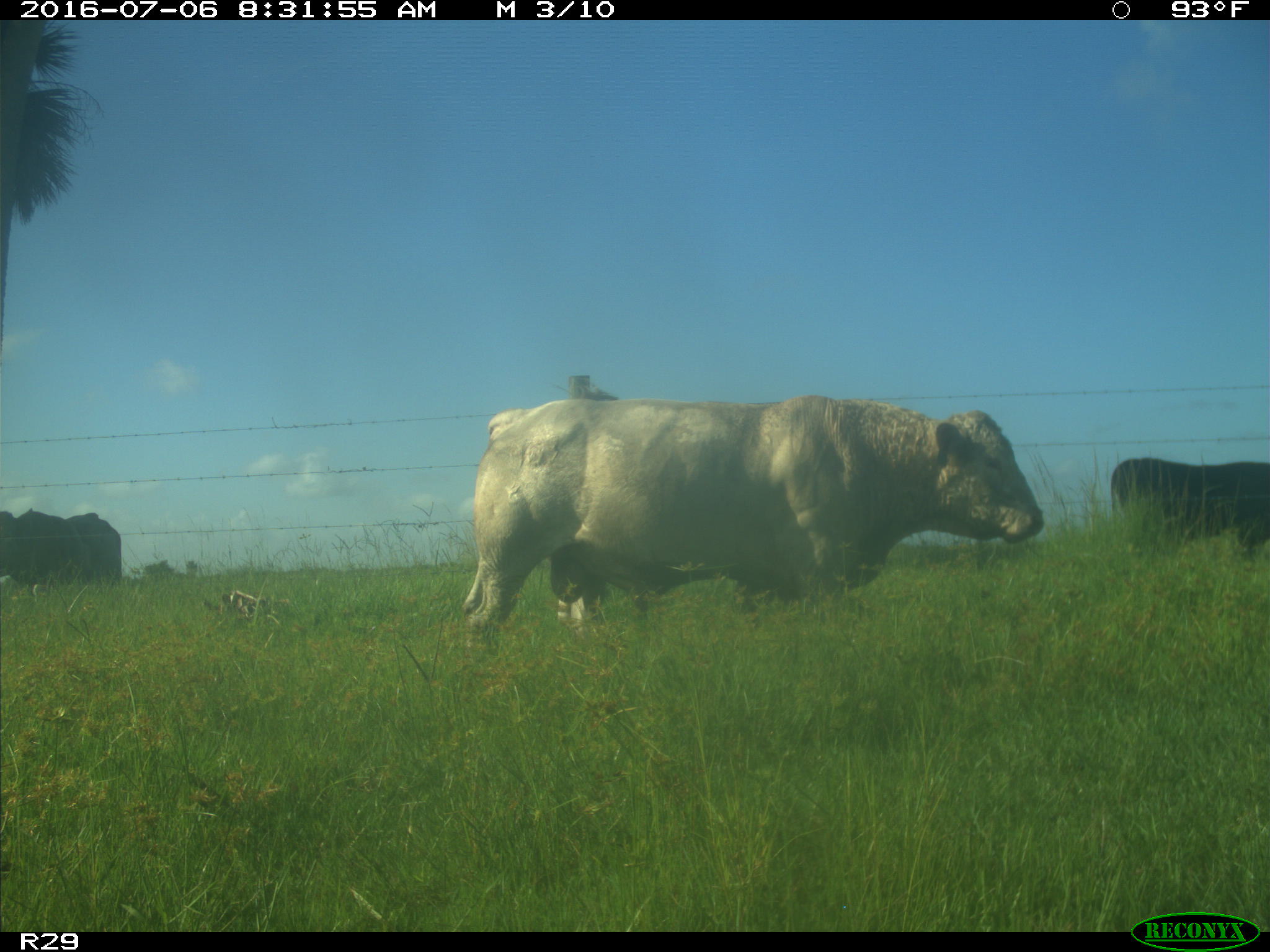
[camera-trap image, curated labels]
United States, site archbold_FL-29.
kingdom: Animalia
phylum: Chordata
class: Mammalia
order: Artiodactyla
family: Bovidae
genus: Bos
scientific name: Bos taurus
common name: domestic cow